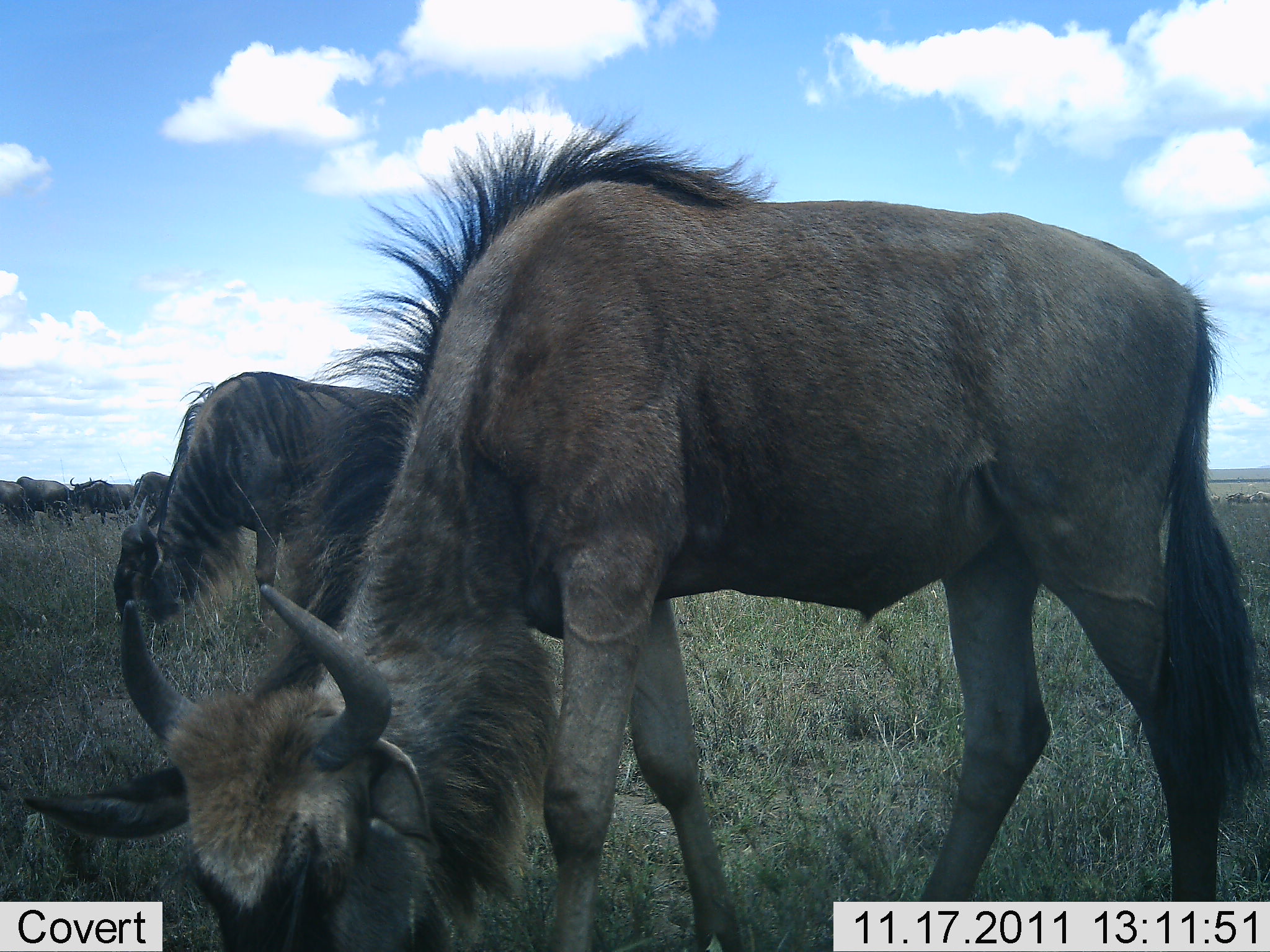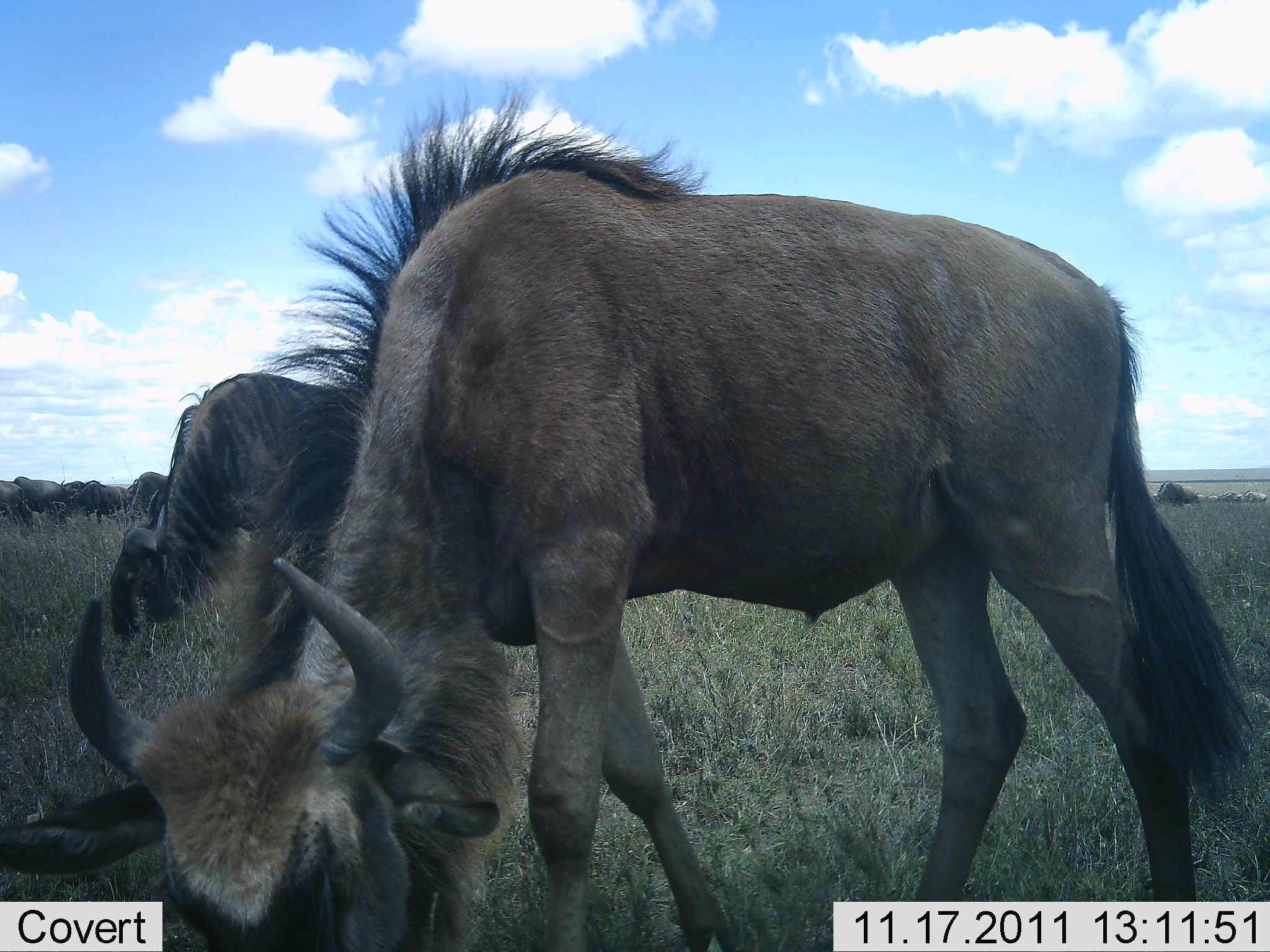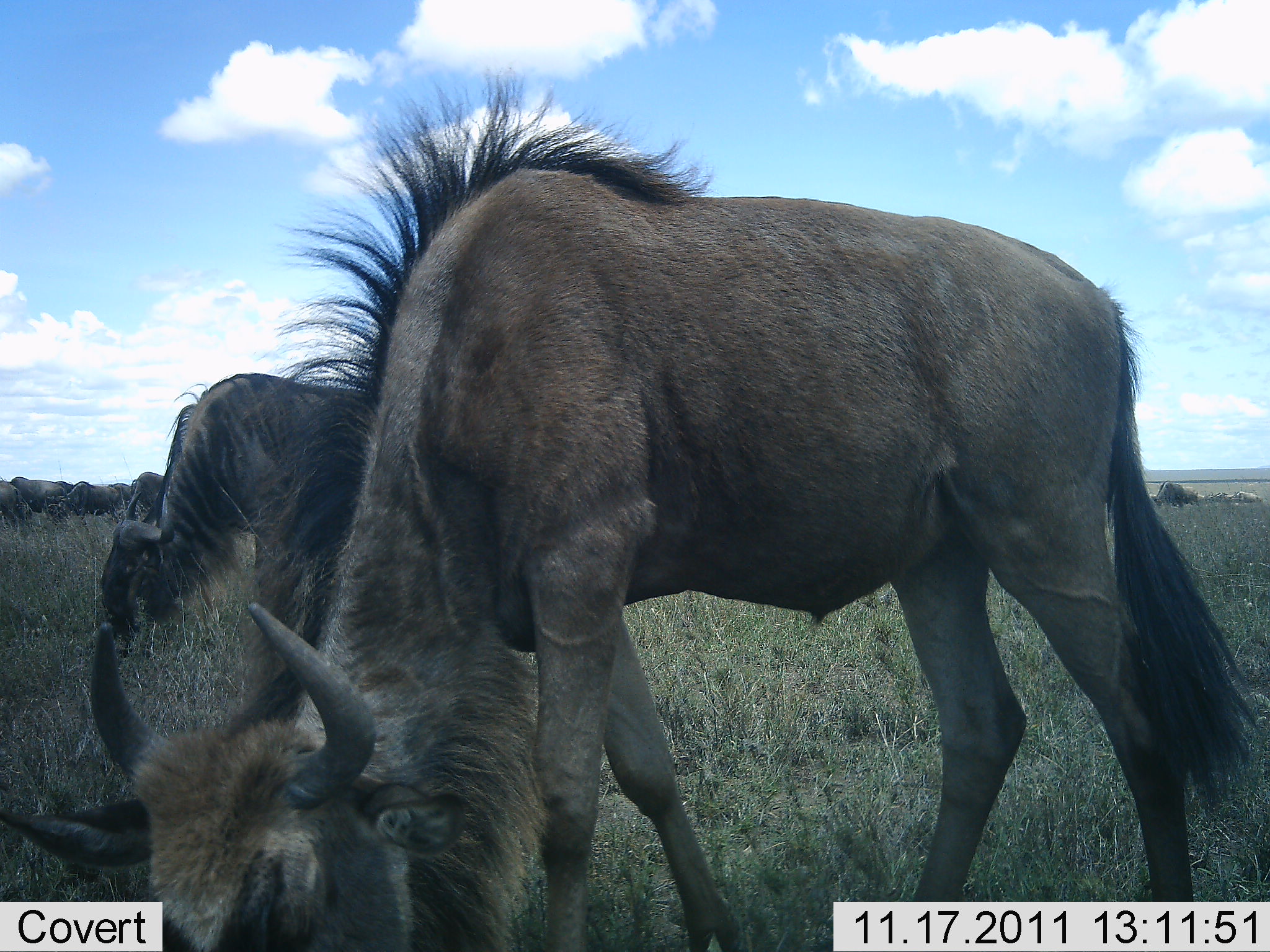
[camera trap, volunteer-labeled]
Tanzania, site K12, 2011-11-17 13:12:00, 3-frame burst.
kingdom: Animalia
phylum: Chordata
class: Mammalia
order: Artiodactyla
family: Bovidae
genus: Connochaetes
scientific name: Connochaetes taurinus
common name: blue wildebeest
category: wildebeest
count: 6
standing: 19%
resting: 0%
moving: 12%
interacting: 0%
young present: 0%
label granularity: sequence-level